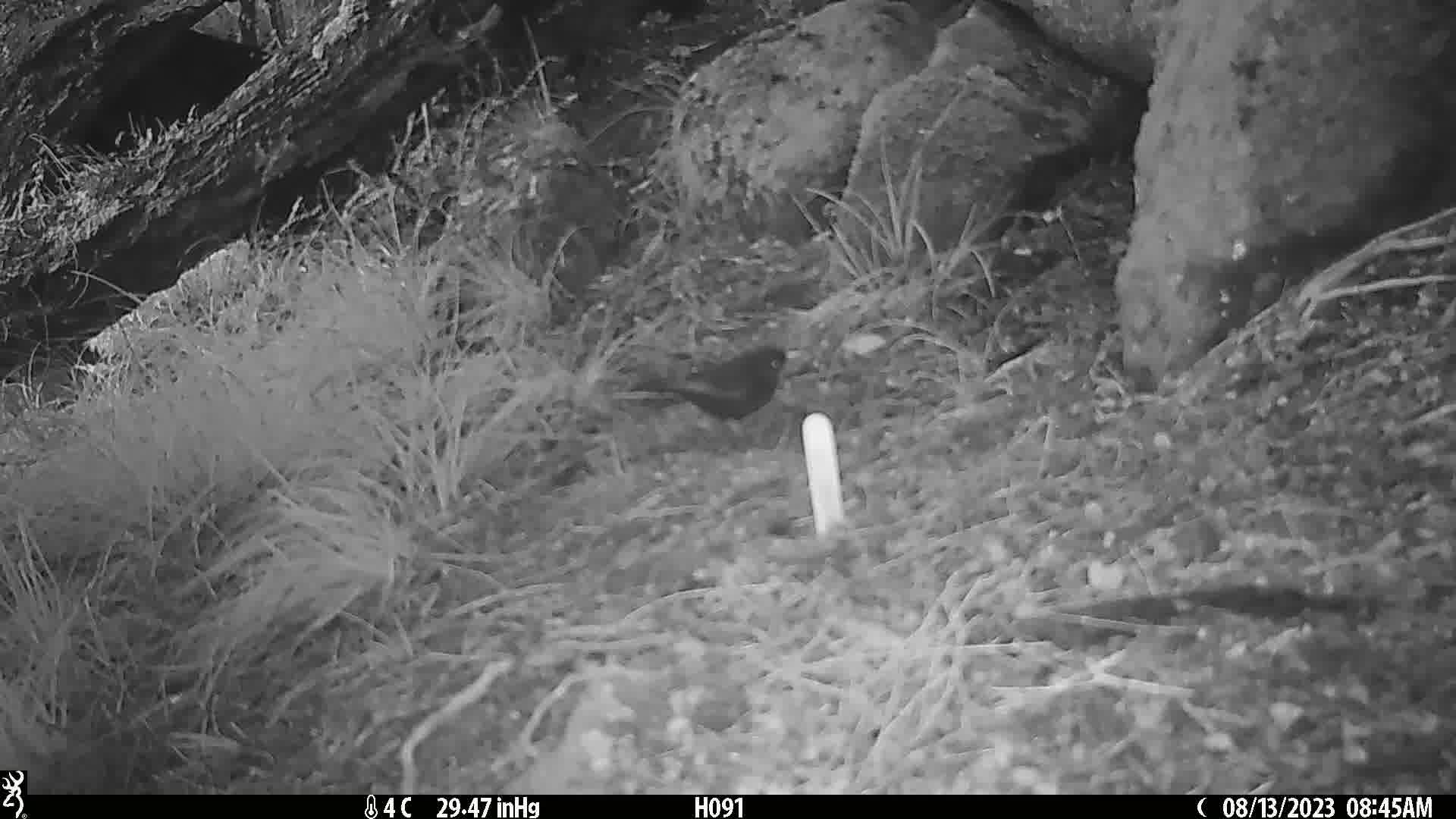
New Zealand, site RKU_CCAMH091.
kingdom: Animalia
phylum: Chordata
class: Aves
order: Passeriformes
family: Turdidae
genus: Turdus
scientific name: Turdus merula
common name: eurasian blackbird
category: blackbird